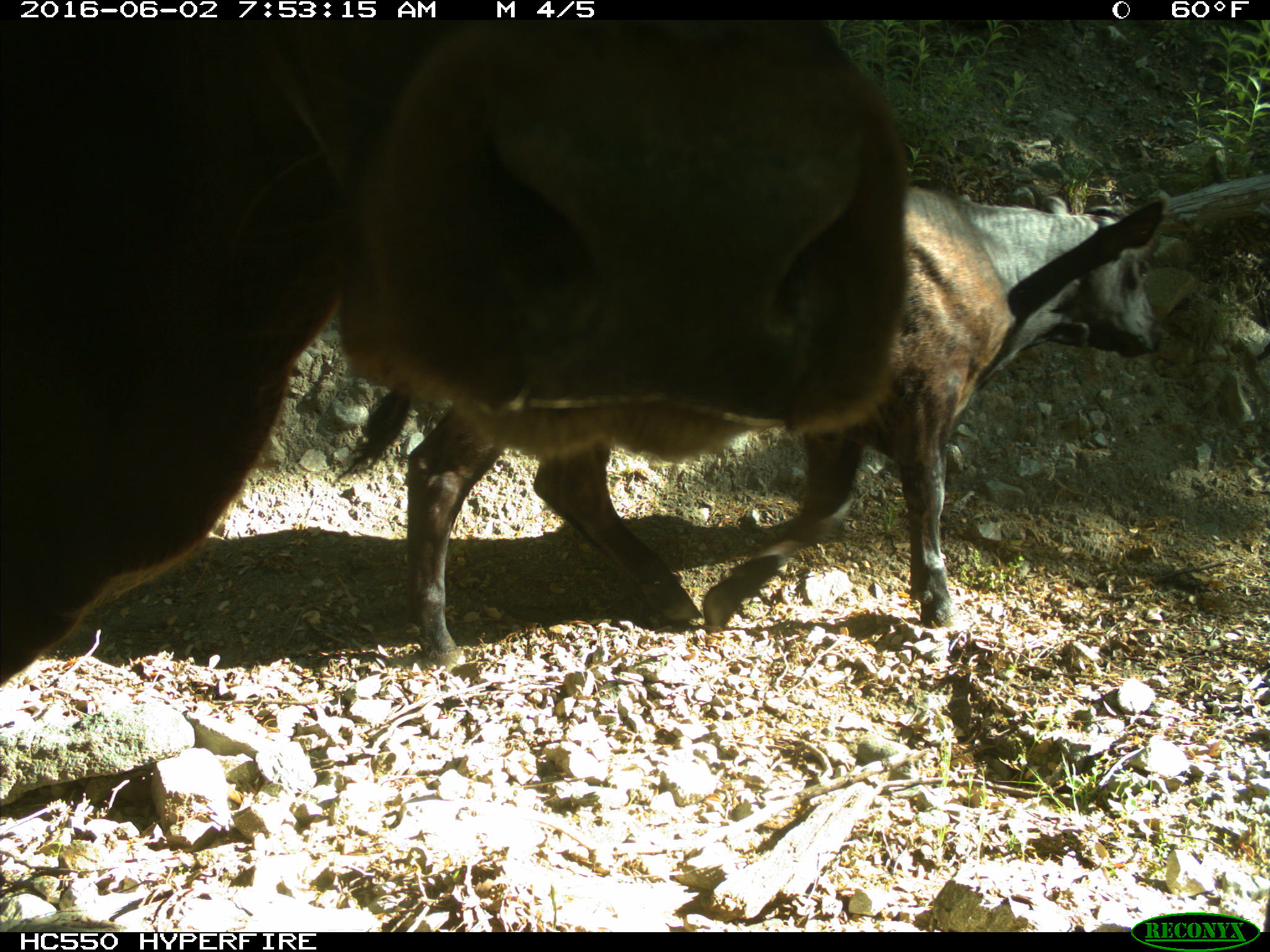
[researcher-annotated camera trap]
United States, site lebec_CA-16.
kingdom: Animalia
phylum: Chordata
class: Mammalia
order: Artiodactyla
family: Bovidae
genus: Bos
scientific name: Bos taurus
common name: domestic cow